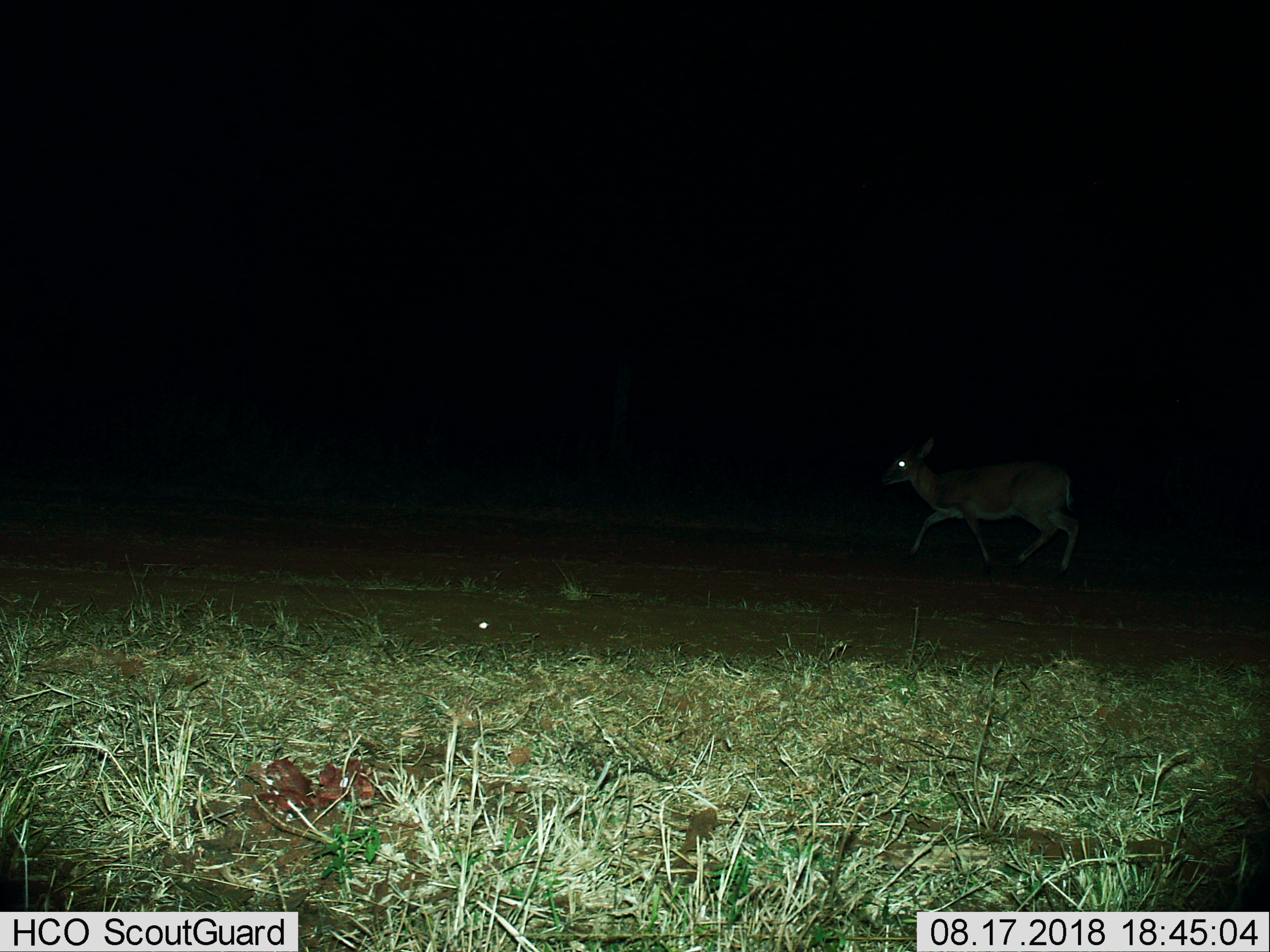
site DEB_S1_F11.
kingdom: Animalia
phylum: Chordata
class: Mammalia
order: Artiodactyla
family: Bovidae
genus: Sylvicapra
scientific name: Sylvicapra grimmia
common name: common duiker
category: duikercommongrey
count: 1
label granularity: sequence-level